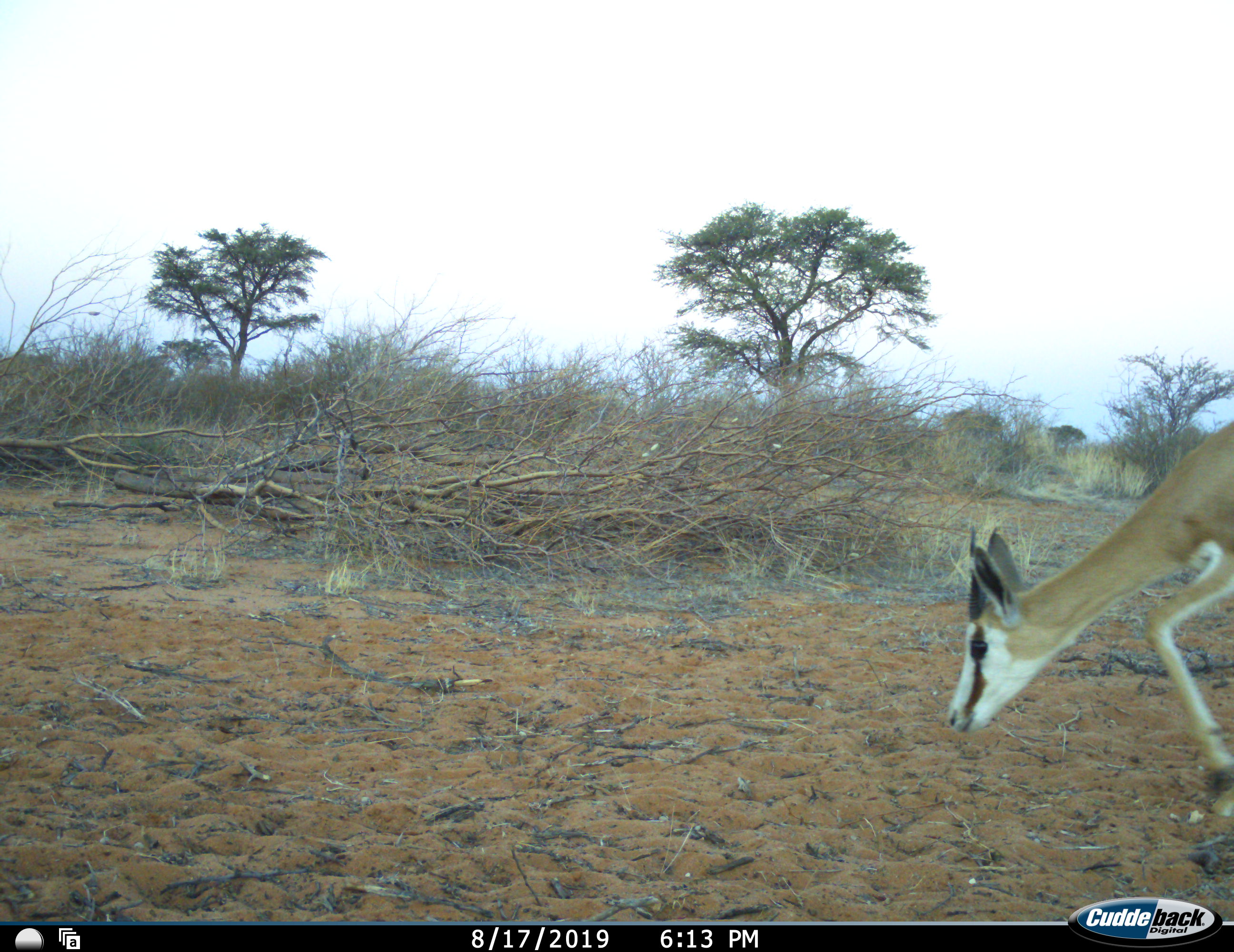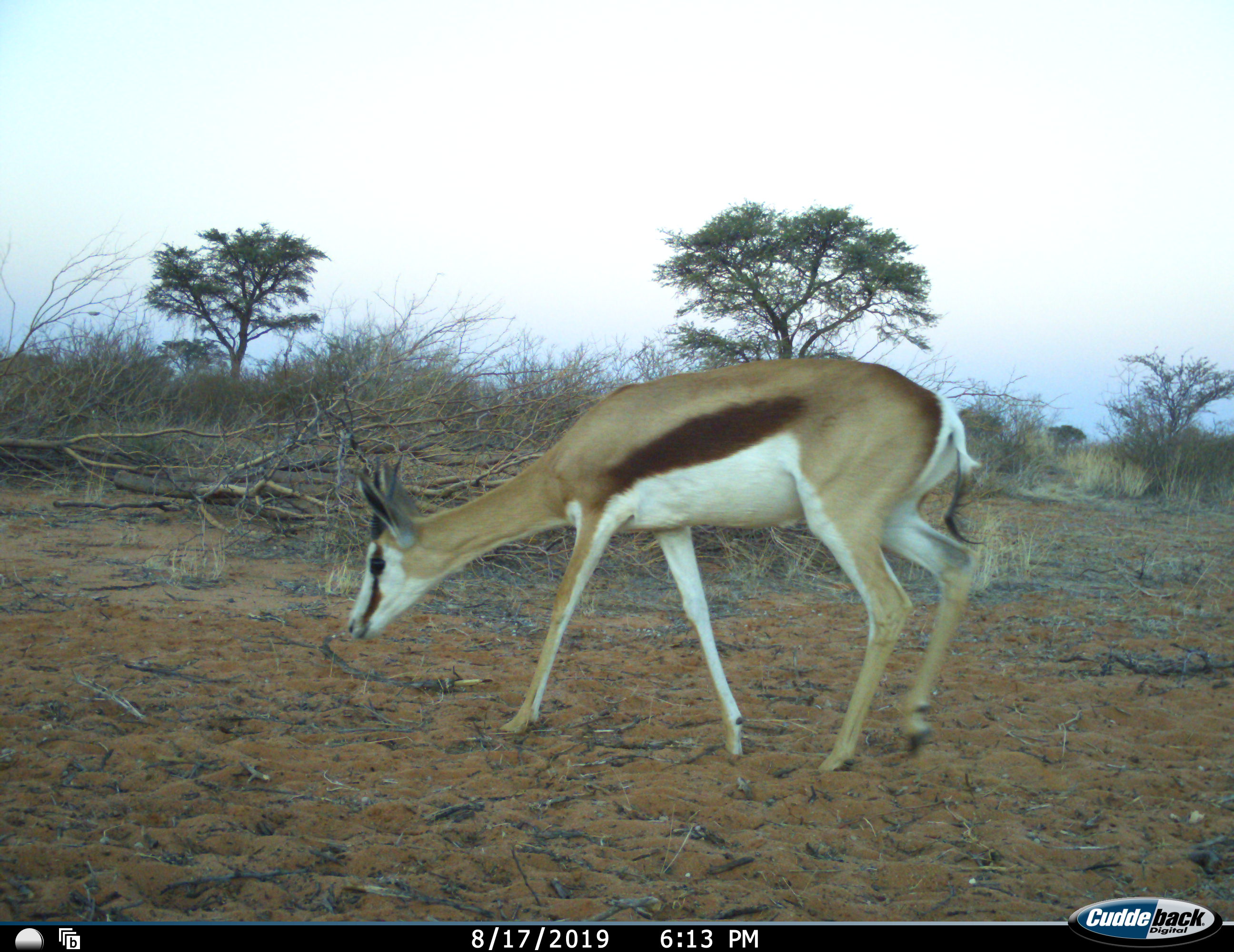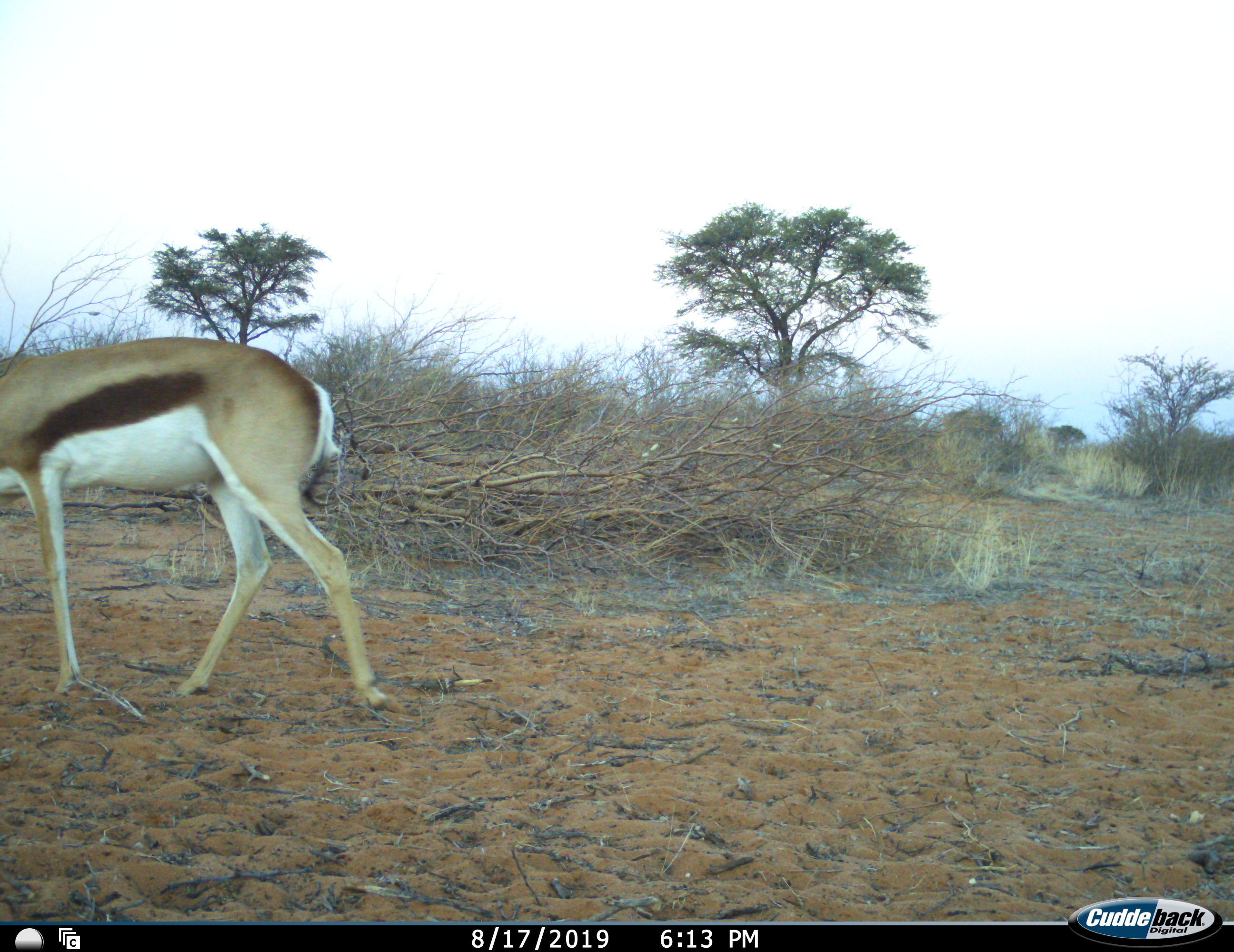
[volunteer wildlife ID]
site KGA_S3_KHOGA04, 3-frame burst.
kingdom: Animalia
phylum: Chordata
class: Mammalia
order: Artiodactyla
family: Bovidae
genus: Antidorcas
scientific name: Antidorcas marsupialis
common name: springbok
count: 1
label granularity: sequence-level